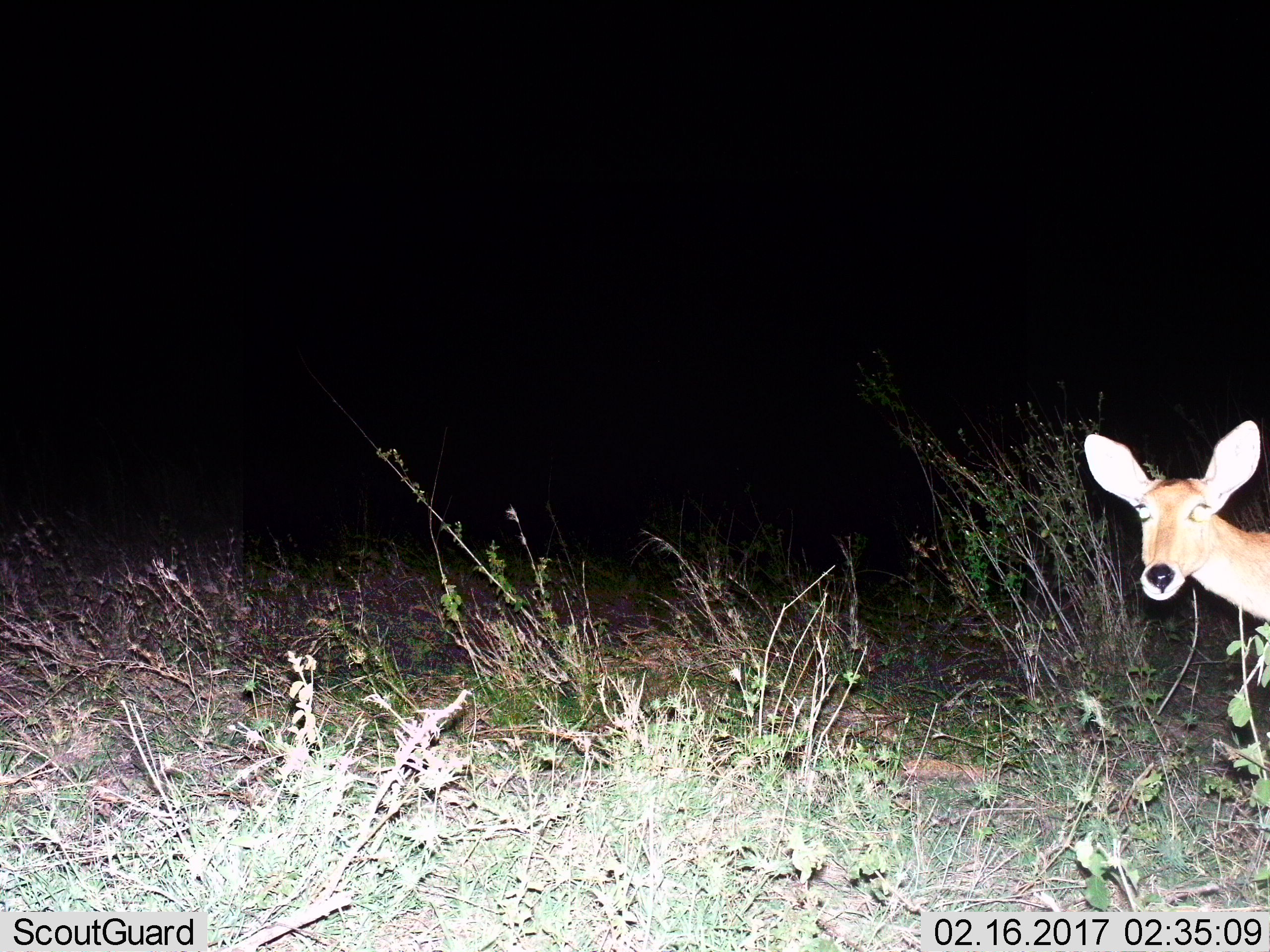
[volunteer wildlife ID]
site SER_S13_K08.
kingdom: Animalia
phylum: Chordata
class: Mammalia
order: Artiodactyla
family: Bovidae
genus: Redunca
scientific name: Redunca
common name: reedbuck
Reedbuck (Redunca), count 1. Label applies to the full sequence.